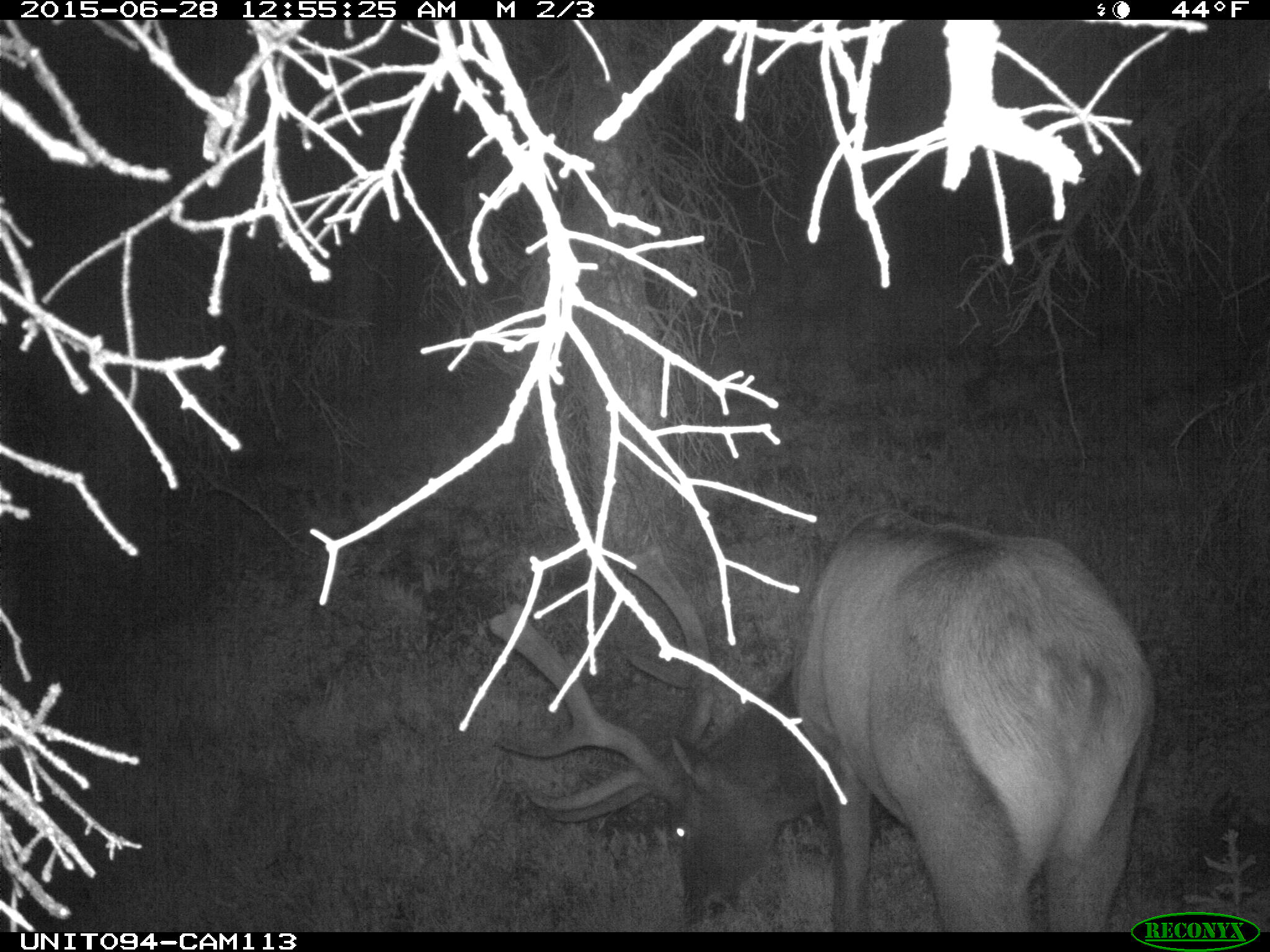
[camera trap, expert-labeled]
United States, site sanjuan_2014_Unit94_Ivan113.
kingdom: Animalia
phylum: Chordata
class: Mammalia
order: Artiodactyla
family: Cervidae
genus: Cervus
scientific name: Cervus elaphus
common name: red deer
Cervus elaphus (red deer).